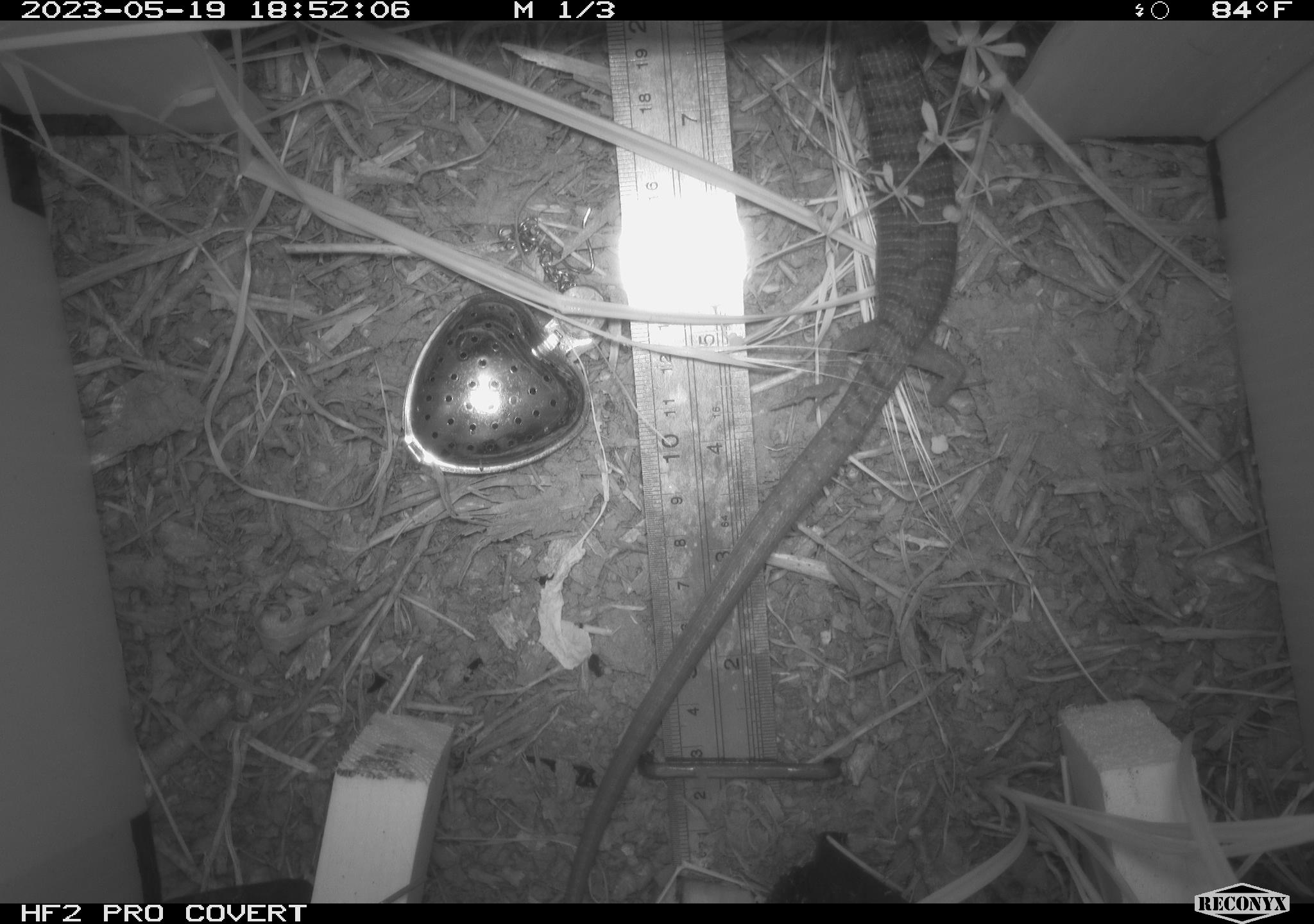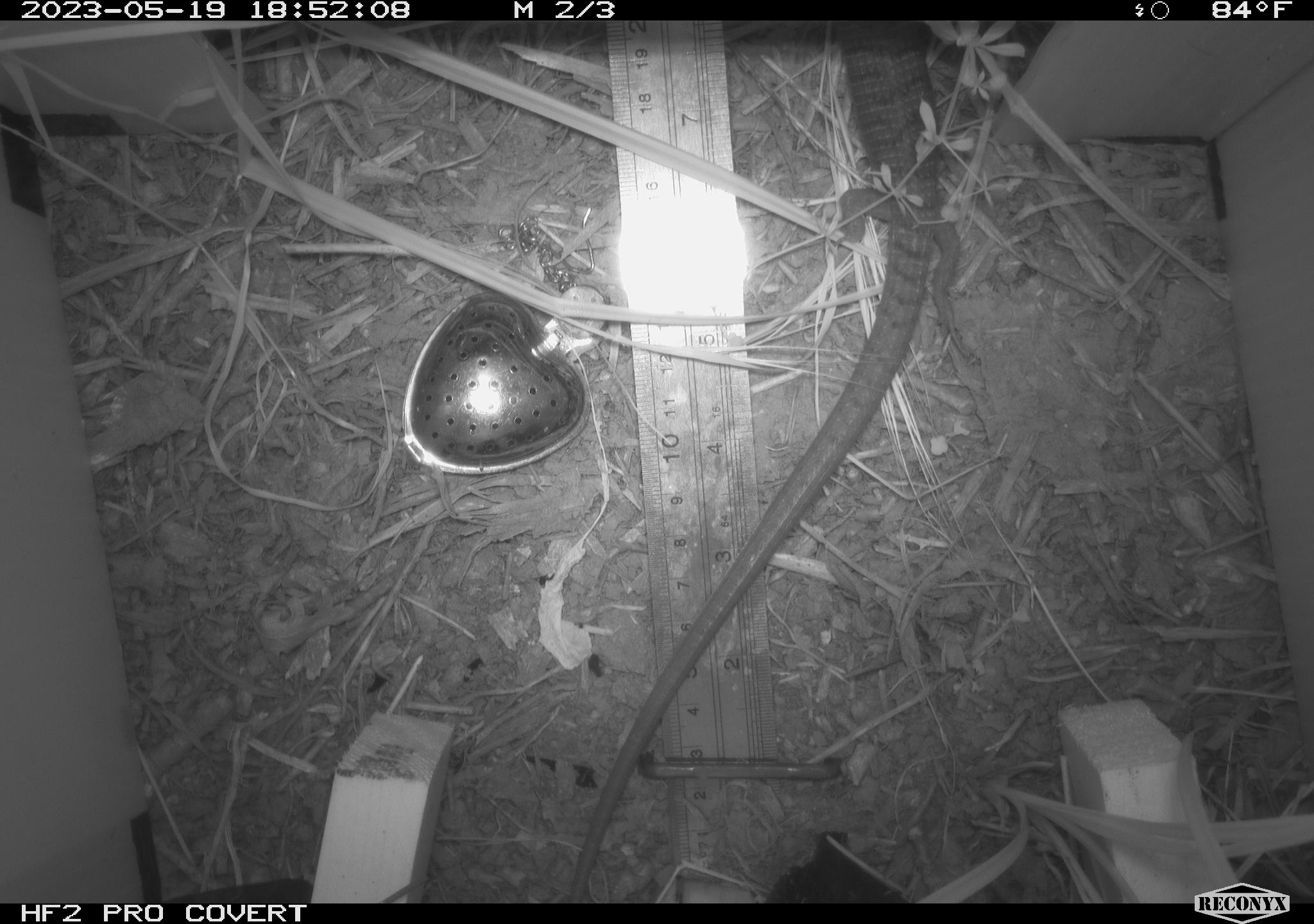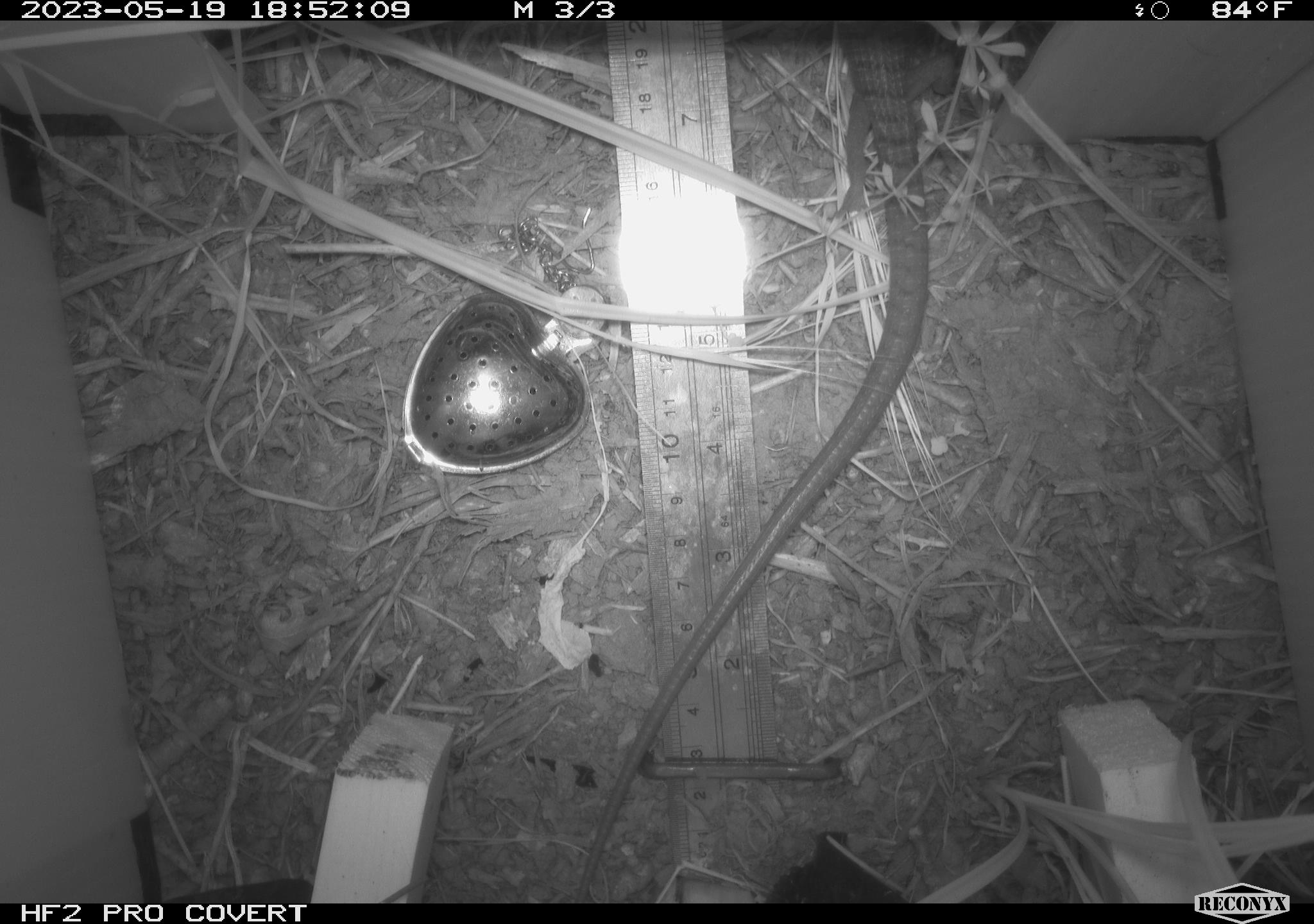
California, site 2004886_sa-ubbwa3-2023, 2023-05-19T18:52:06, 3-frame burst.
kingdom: Animalia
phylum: Chordata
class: Reptilia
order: Squamata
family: Anguidae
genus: Elgaria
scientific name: Elgaria multicarinata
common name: southern alligator lizard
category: forest alligator lizard